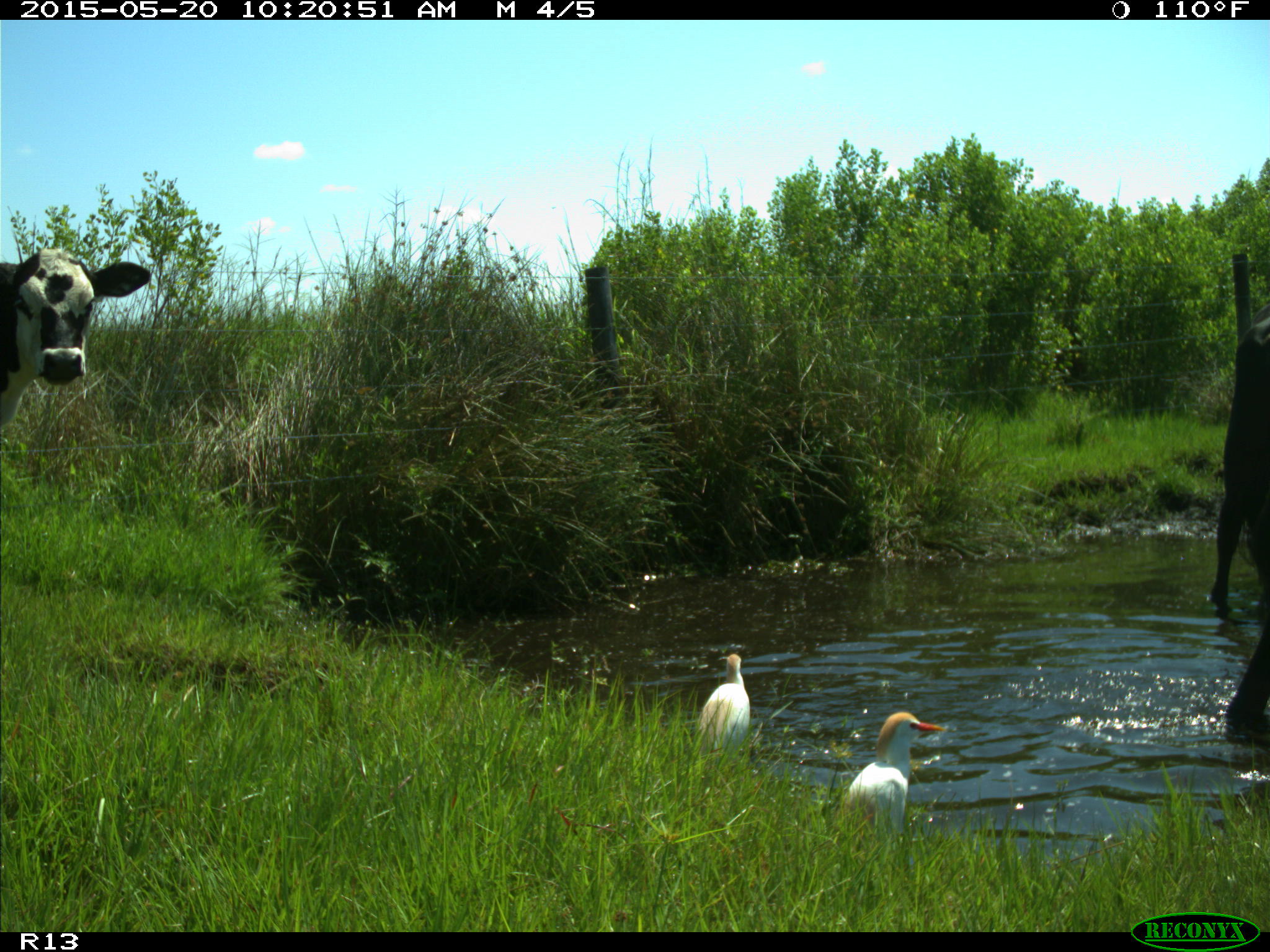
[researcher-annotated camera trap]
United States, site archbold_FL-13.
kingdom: Animalia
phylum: Chordata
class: Mammalia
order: Artiodactyla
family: Bovidae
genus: Bos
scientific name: Bos taurus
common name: domestic cow